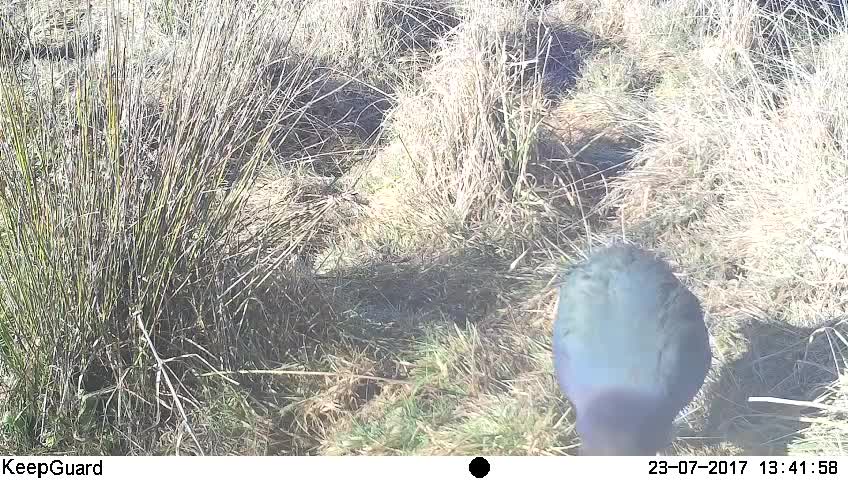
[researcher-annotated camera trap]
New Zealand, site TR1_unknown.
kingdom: Animalia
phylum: Chordata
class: Aves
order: Gruiformes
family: Rallidae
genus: Porphyrio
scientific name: Porphyrio mantelli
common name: takahe